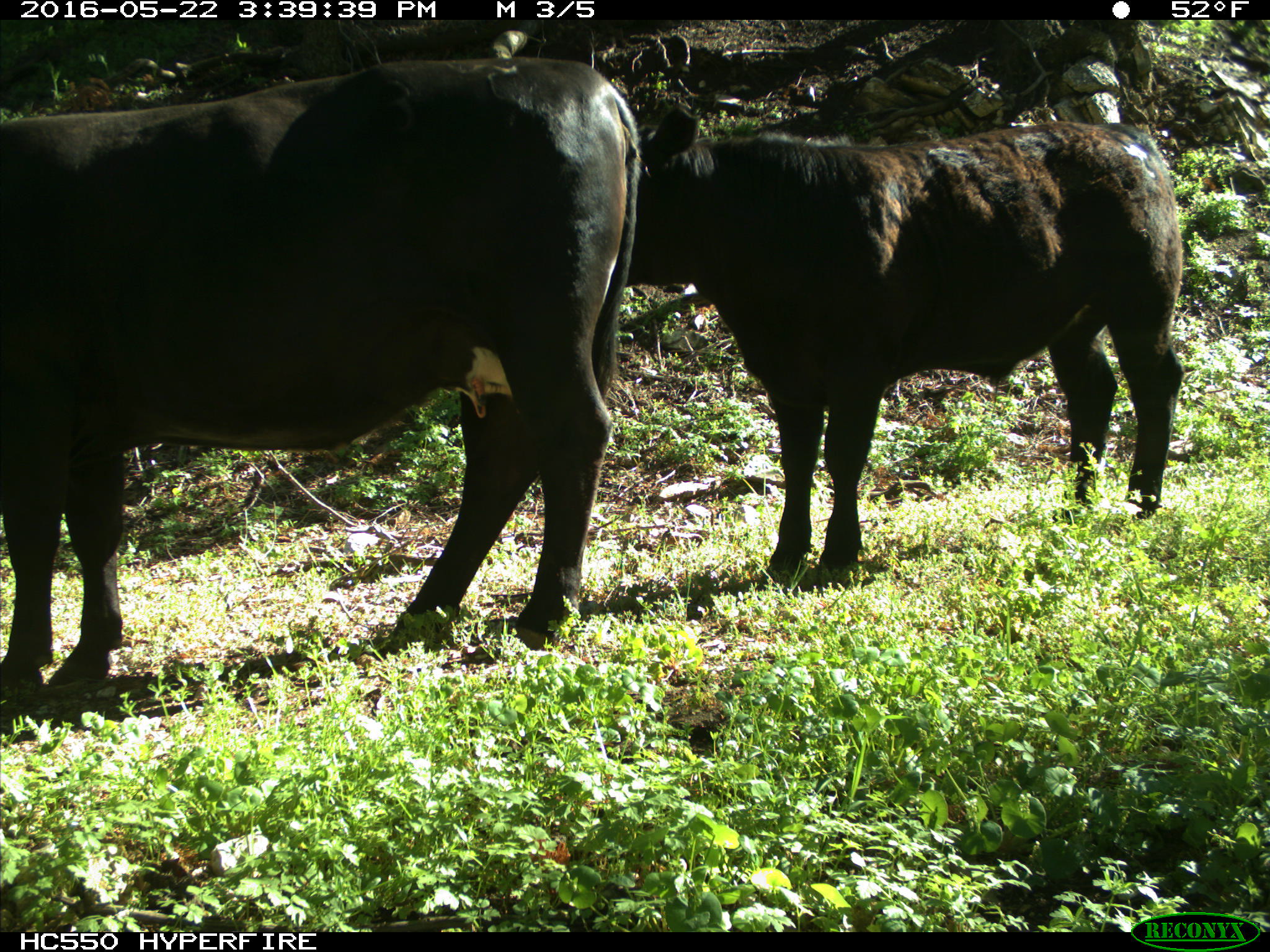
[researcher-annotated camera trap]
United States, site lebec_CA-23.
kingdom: Animalia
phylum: Chordata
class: Mammalia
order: Artiodactyla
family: Bovidae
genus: Bos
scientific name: Bos taurus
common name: domestic cow